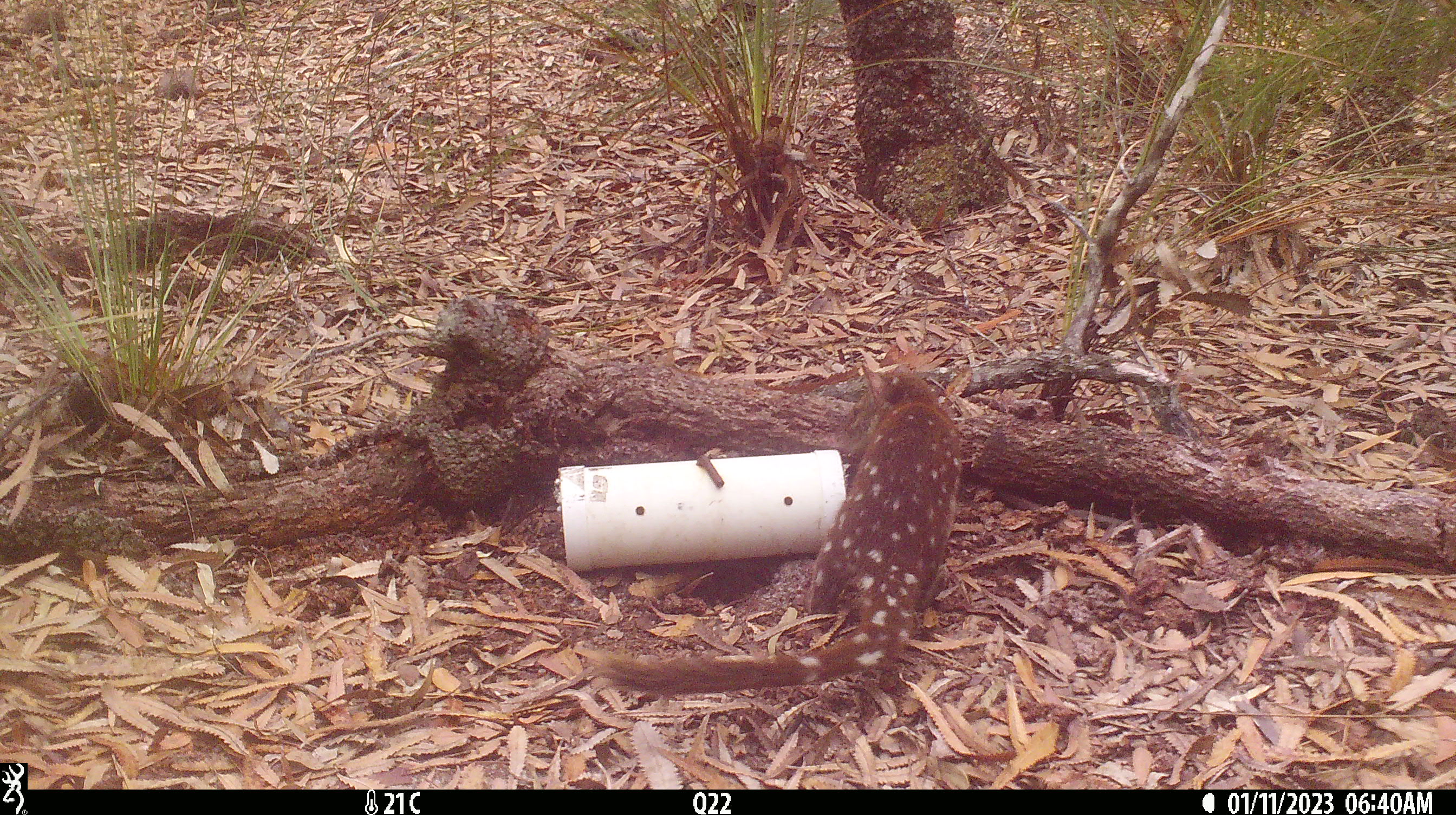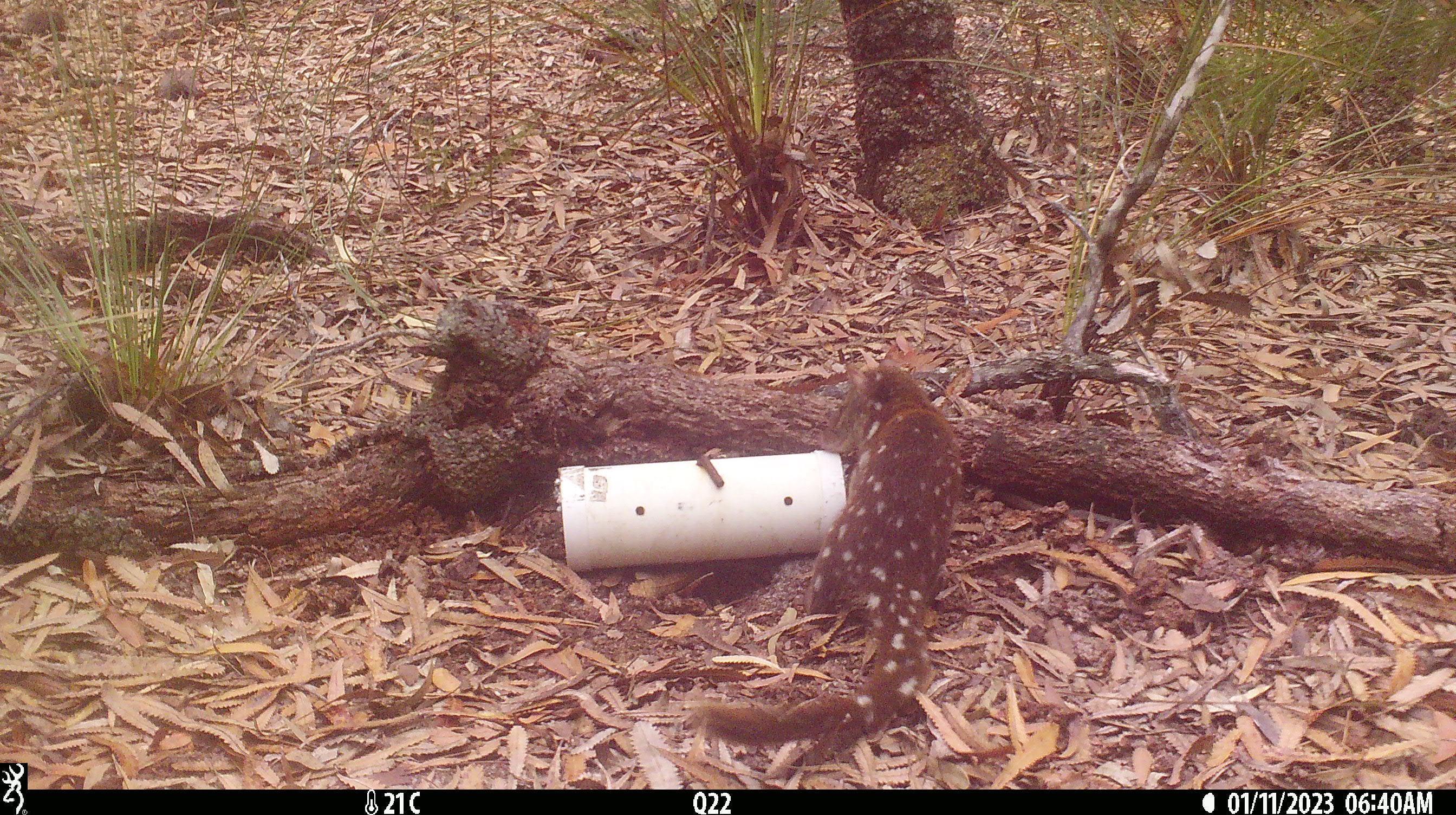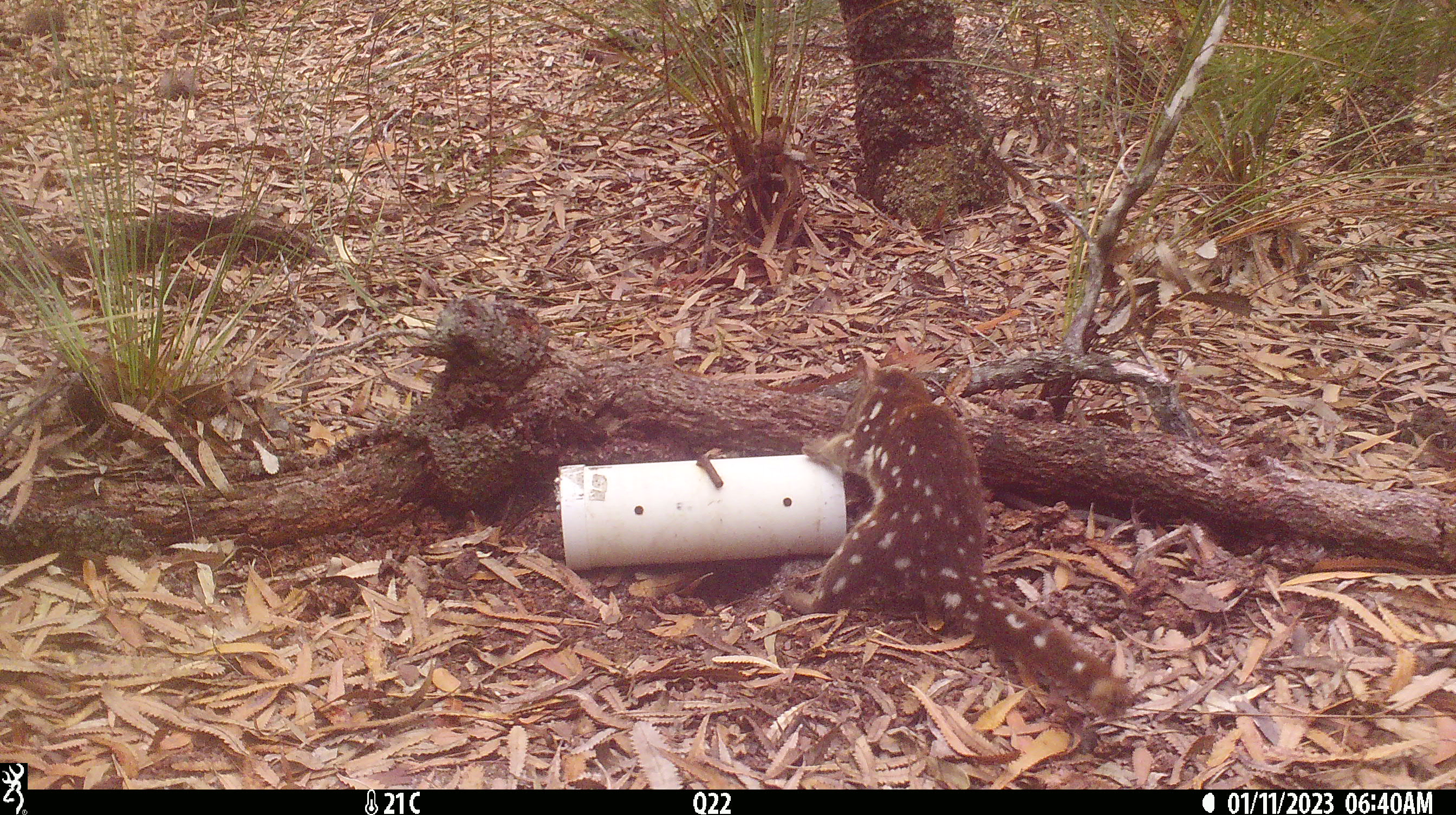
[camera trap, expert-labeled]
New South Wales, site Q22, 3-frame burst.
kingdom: Animalia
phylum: Chordata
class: Mammalia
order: Dasyuromorphia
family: Dasyuridae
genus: Dasyurus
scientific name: Dasyurus maculatus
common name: spotted-tailed quoll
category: quoll